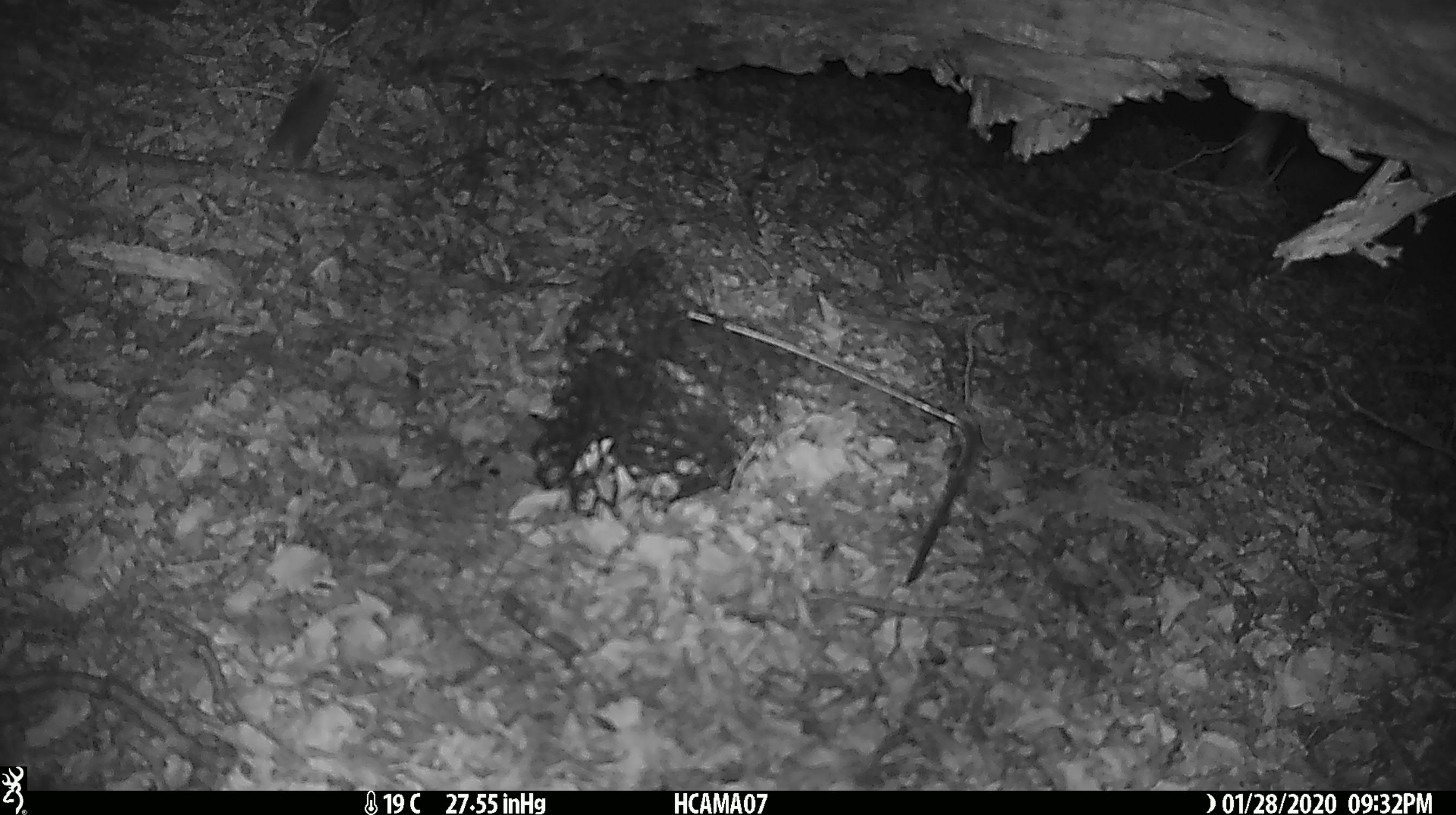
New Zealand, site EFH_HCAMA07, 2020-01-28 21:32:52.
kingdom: Animalia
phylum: Chordata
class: Mammalia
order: Rodentia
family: Muridae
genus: Mus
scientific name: Mus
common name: mouse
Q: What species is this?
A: Mouse (Mus).